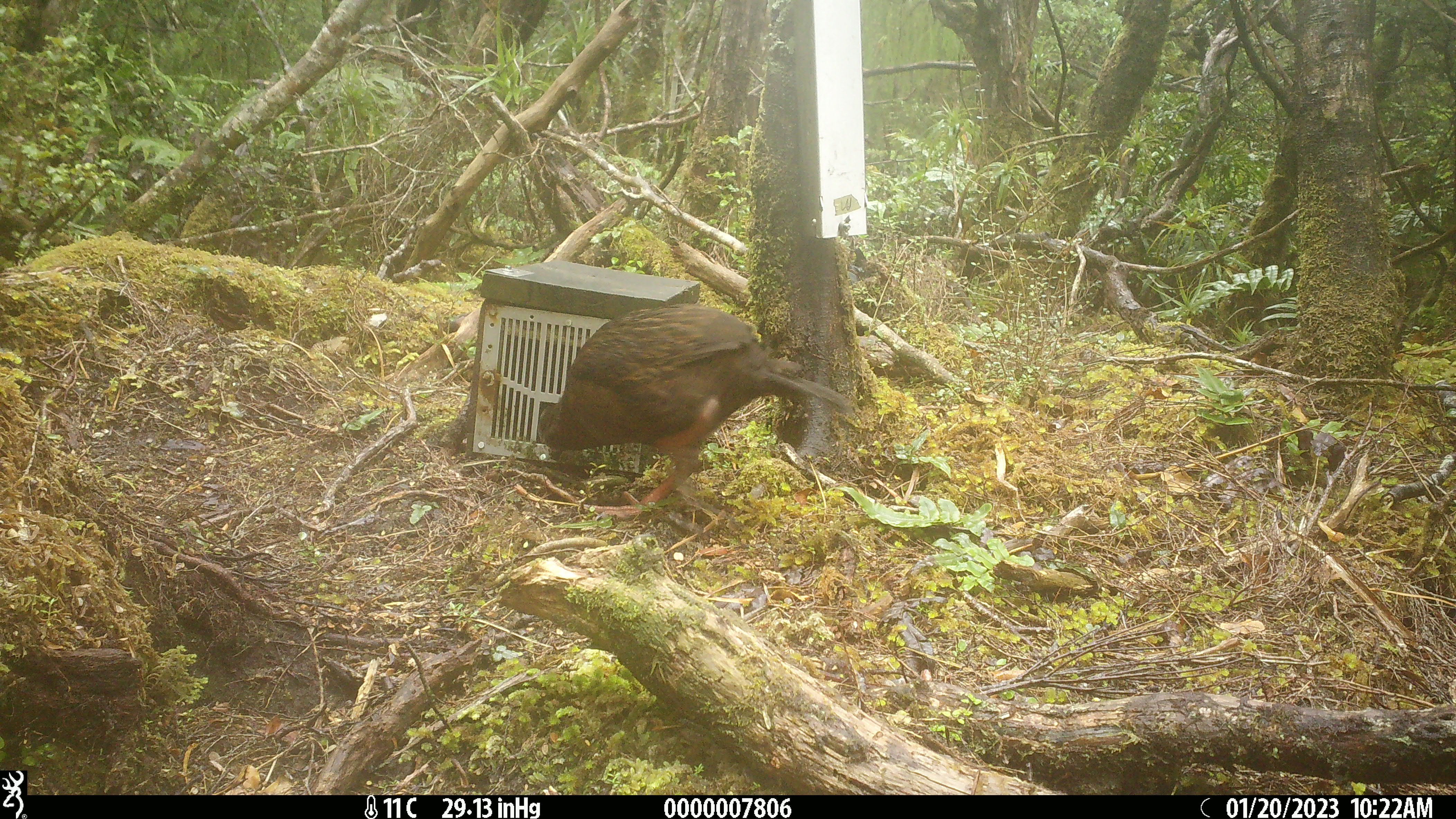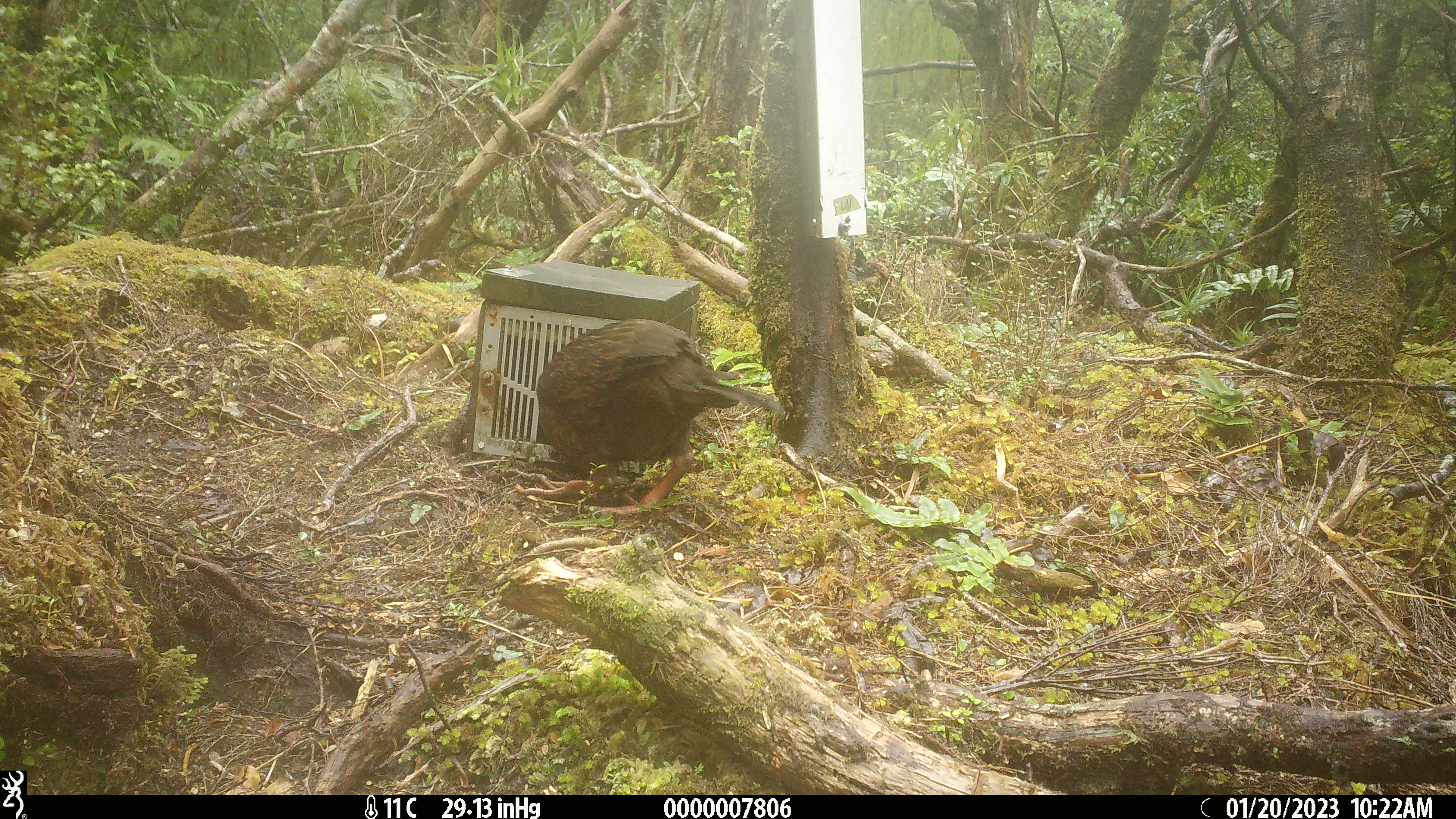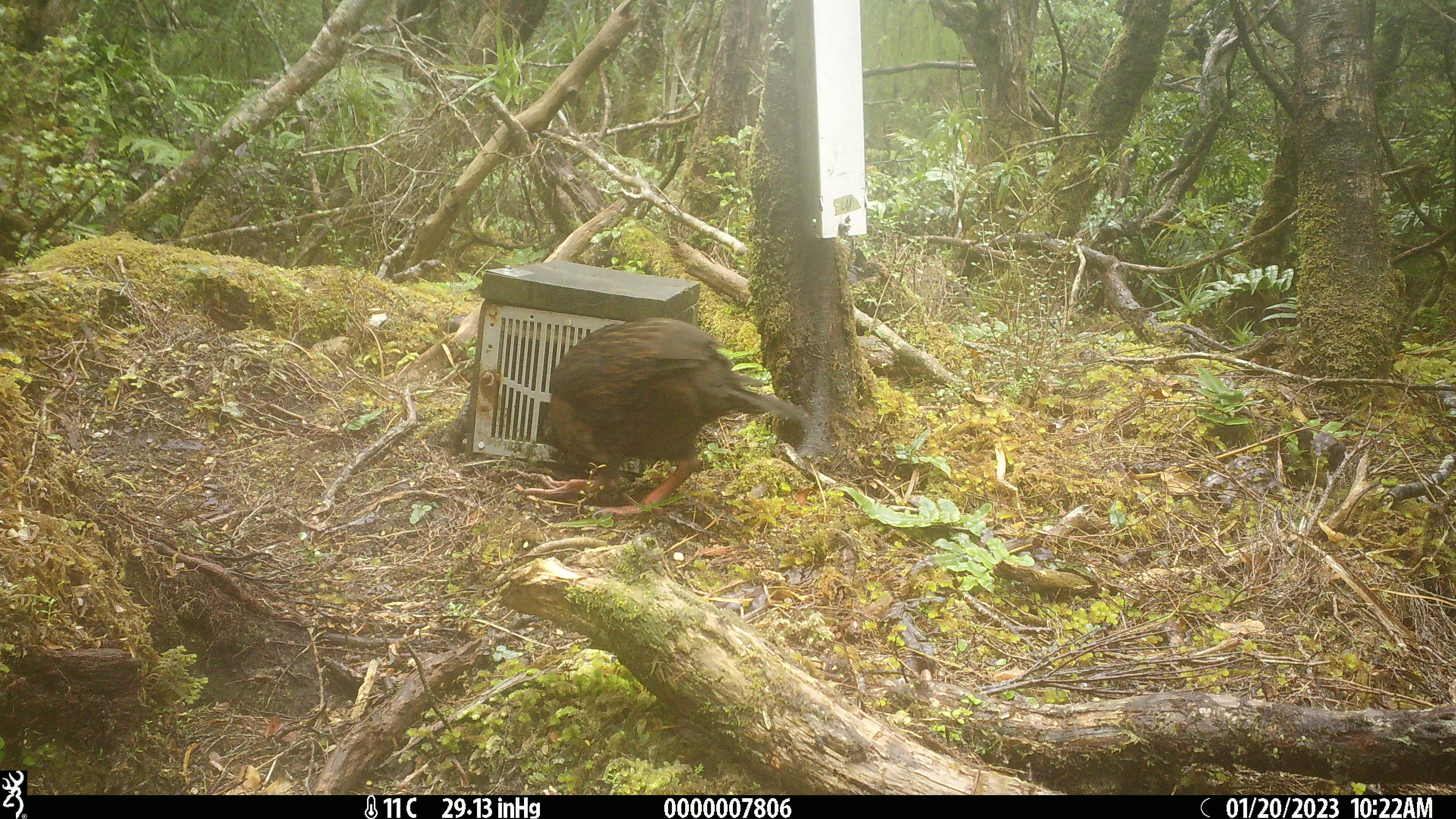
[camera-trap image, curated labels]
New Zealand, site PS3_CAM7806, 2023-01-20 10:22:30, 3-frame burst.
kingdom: Animalia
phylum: Chordata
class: Aves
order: Gruiformes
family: Rallidae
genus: Gallirallus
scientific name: Gallirallus australis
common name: weka